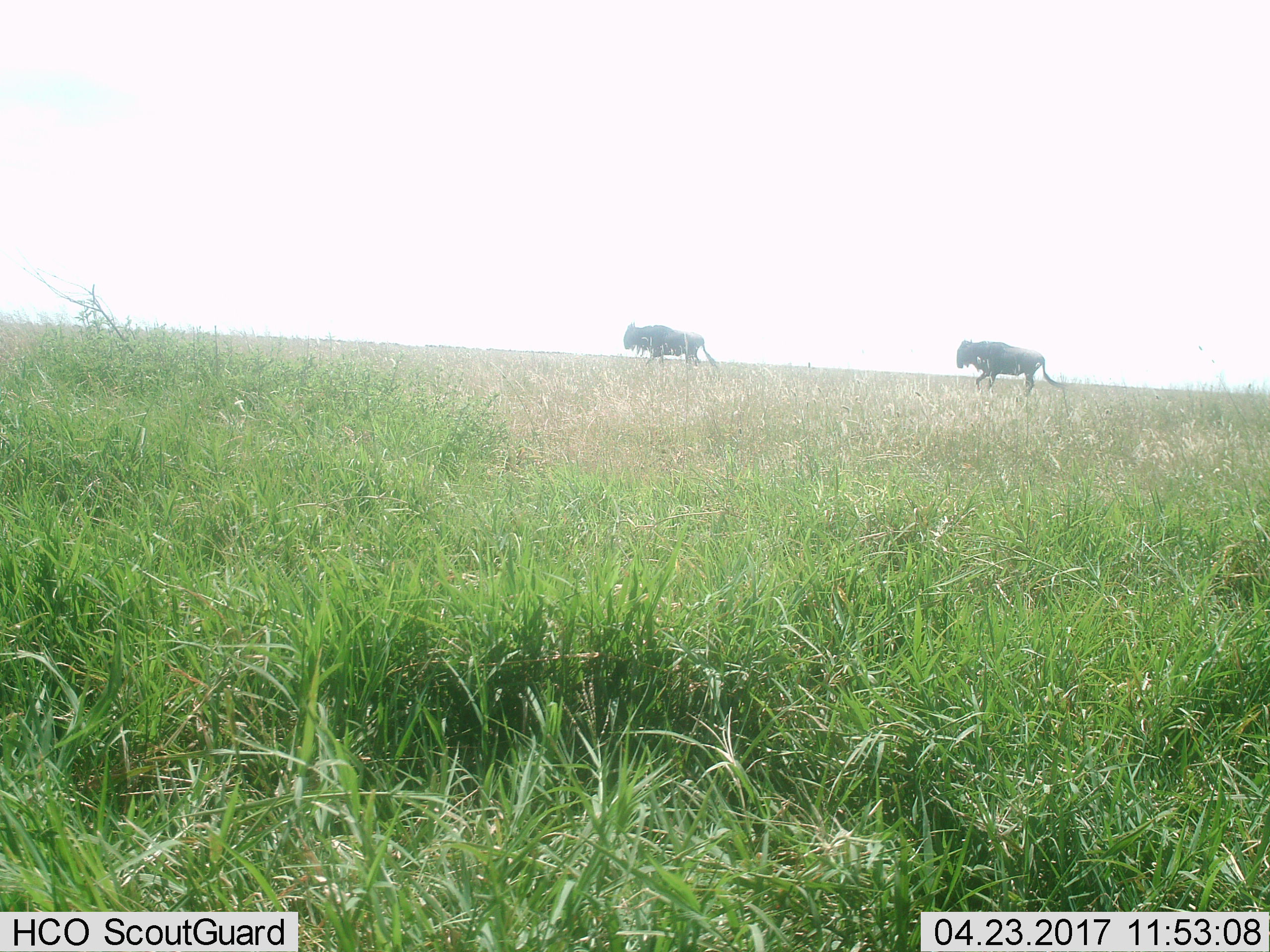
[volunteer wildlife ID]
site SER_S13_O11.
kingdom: Animalia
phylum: Chordata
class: Mammalia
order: Artiodactyla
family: Bovidae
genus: Connochaetes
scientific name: Connochaetes taurinus taurinus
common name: blue wildebeest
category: wildebeestblue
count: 2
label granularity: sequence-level